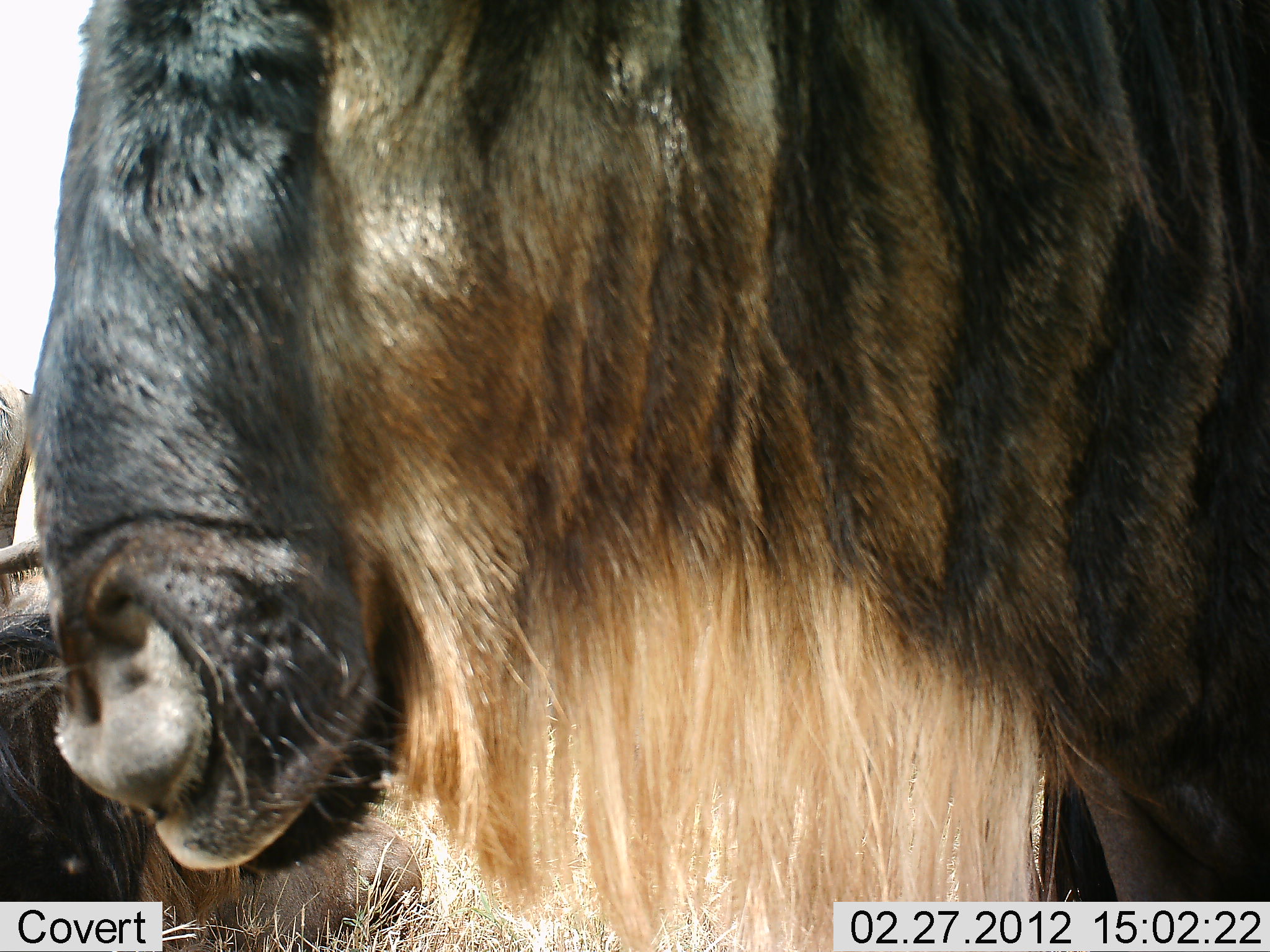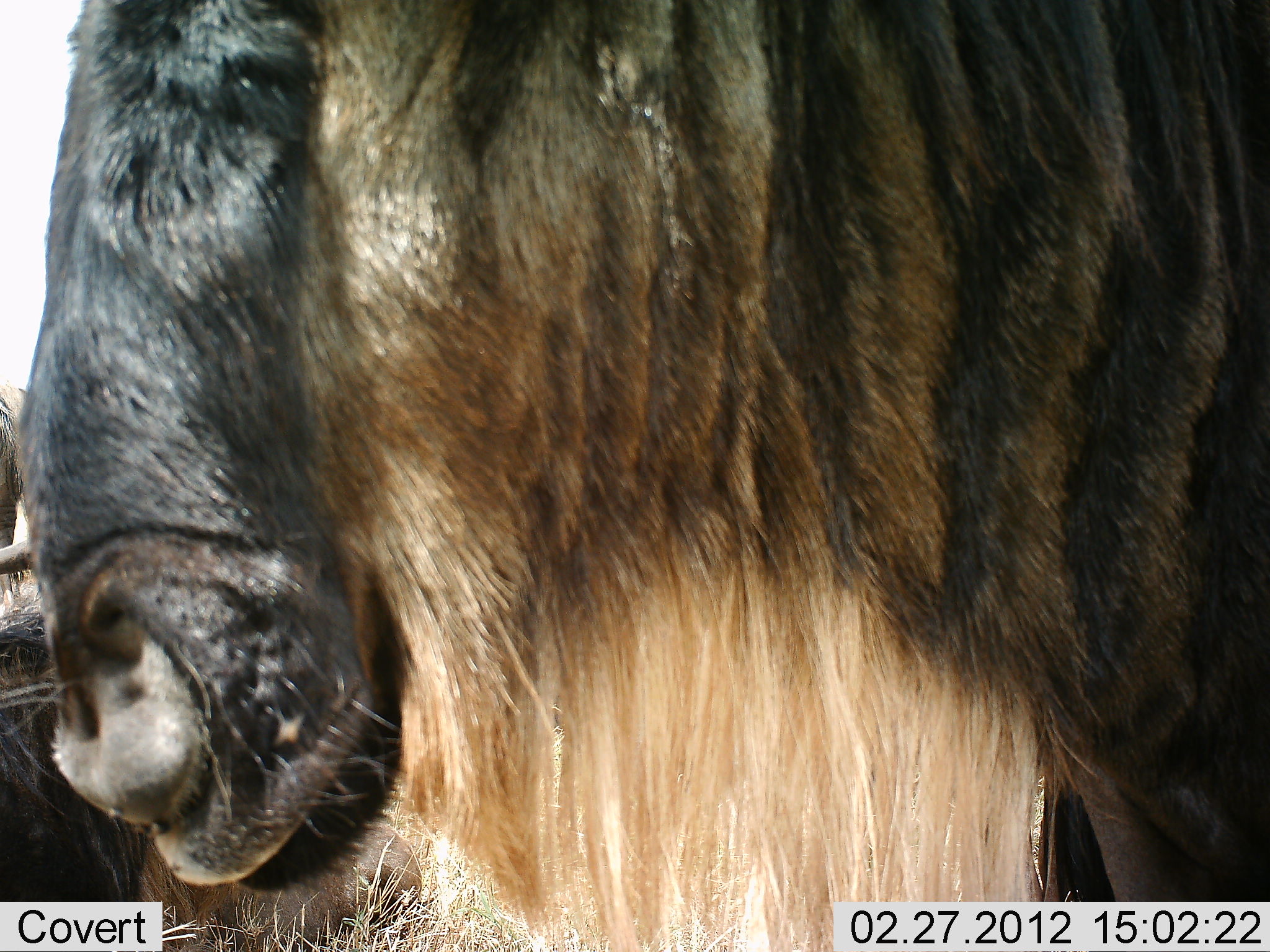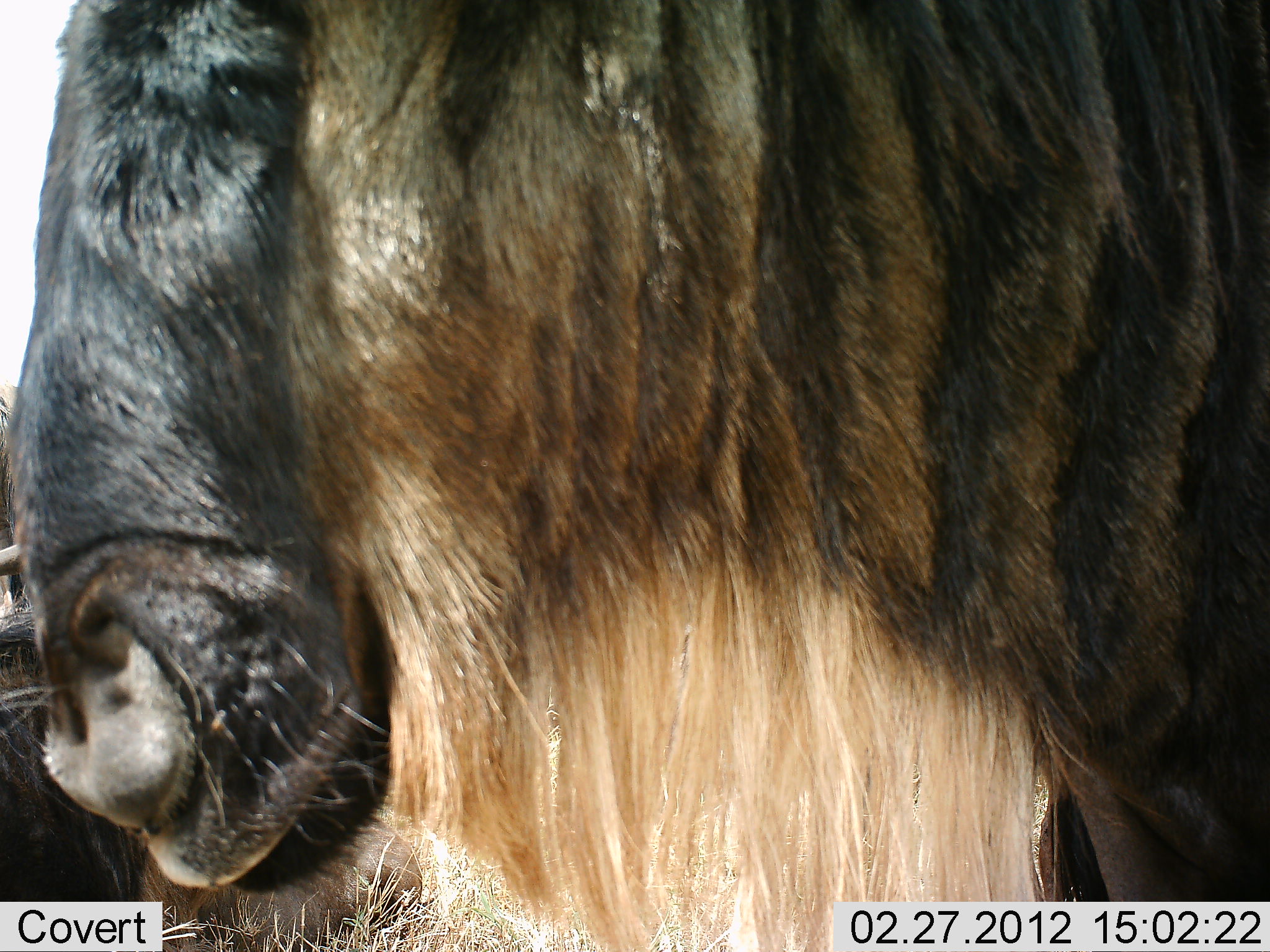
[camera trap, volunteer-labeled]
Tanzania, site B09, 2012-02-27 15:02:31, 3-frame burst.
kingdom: Animalia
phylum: Chordata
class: Mammalia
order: Artiodactyla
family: Bovidae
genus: Connochaetes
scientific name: Connochaetes taurinus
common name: blue wildebeest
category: wildebeest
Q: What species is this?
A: Wildebeest (blue wildebeest) (Connochaetes taurinus).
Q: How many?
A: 2.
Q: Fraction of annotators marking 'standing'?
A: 100%.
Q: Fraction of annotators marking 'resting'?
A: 14%.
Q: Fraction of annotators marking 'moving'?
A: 5%.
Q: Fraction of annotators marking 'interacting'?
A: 0%.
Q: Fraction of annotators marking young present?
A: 0%.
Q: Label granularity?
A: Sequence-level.